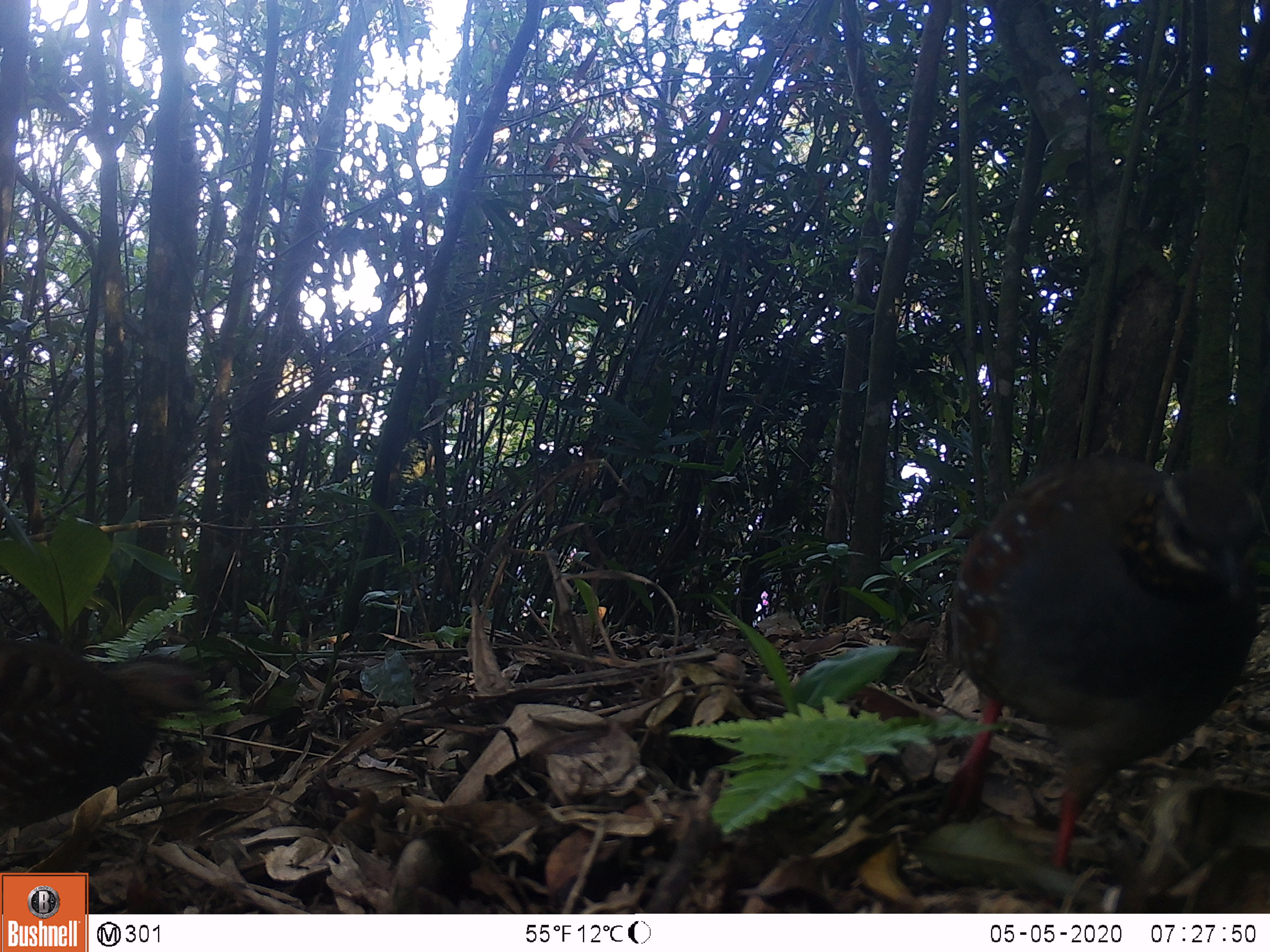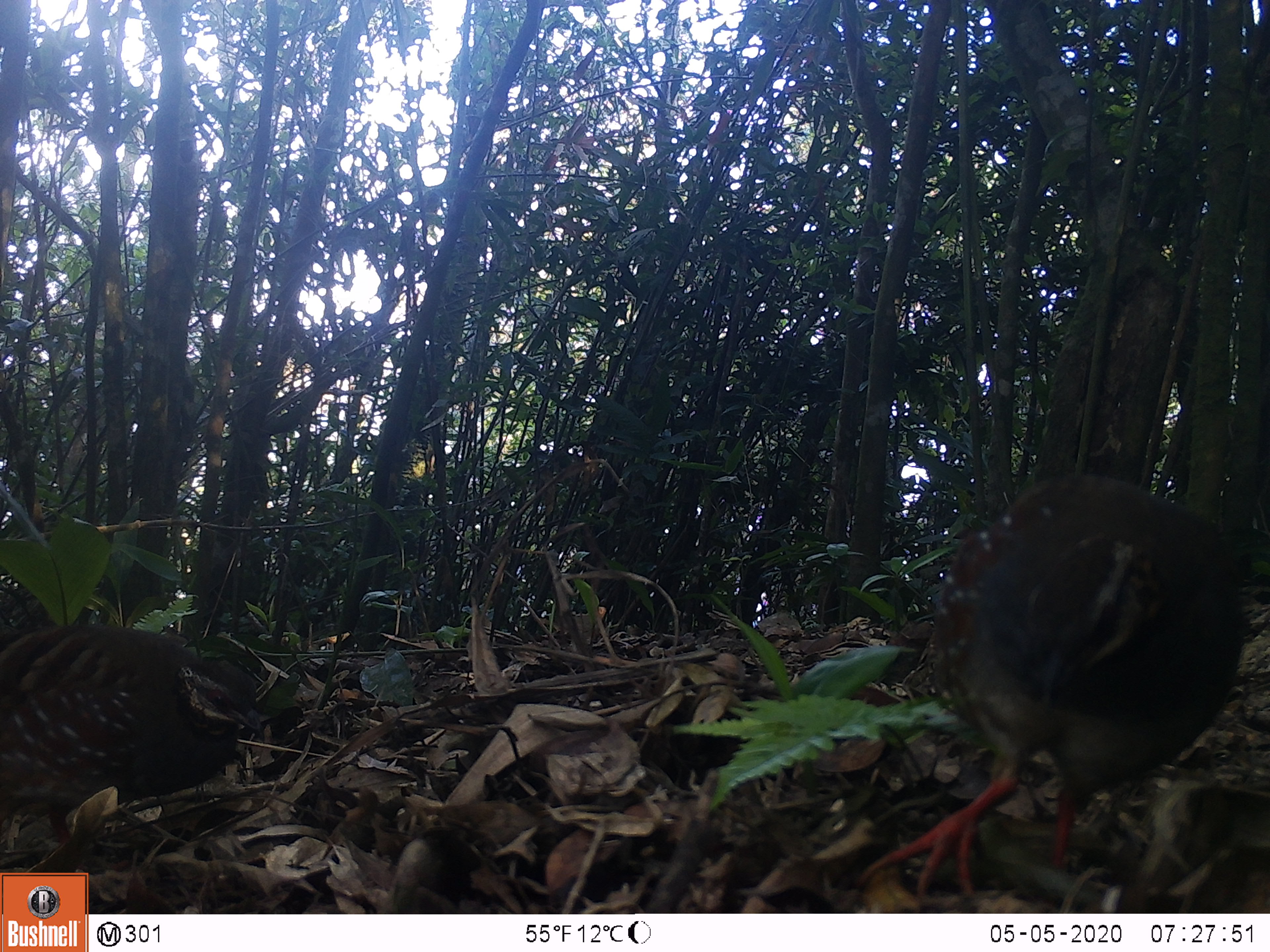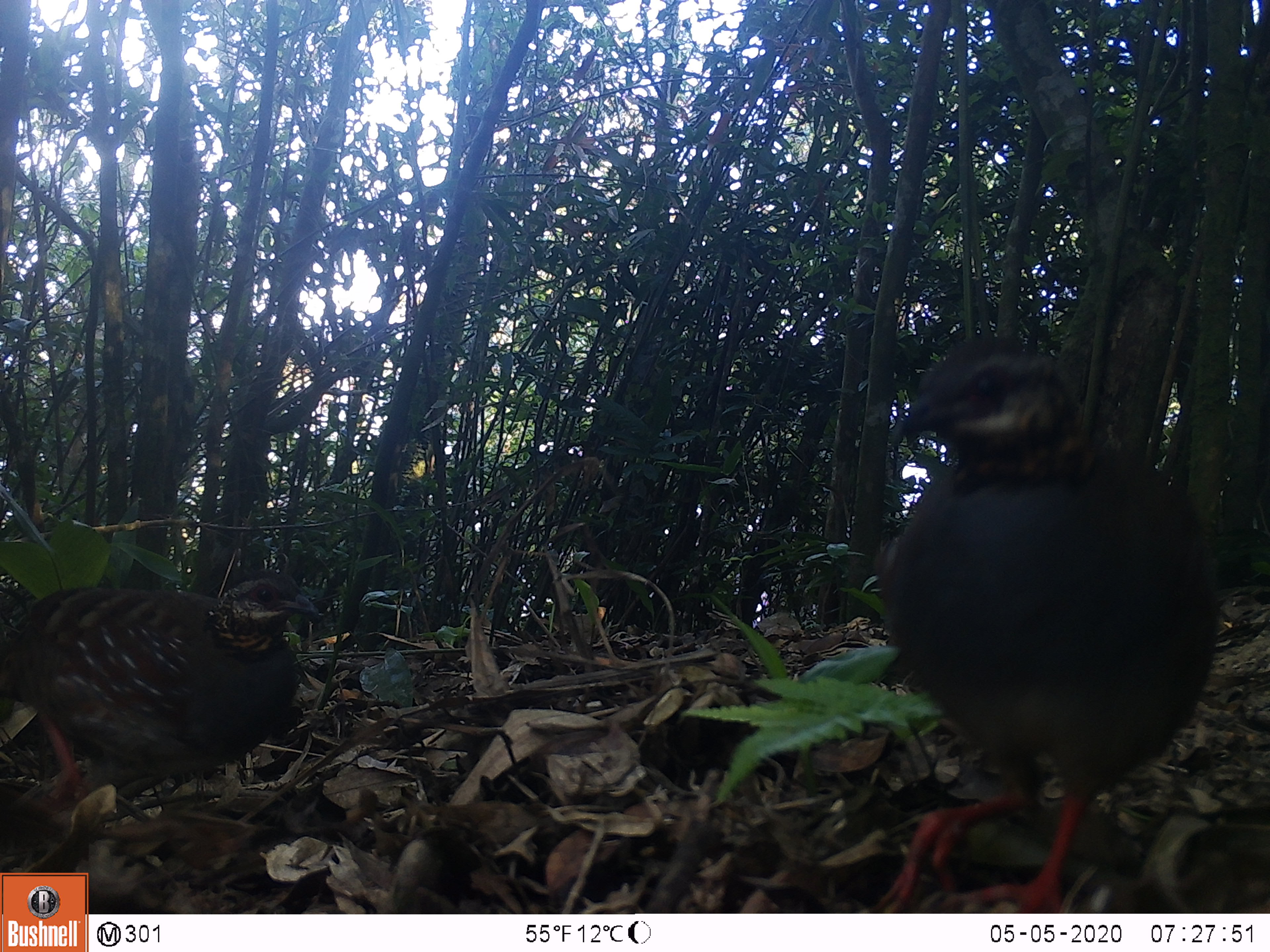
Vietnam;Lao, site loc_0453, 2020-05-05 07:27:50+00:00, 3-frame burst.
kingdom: Animalia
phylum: Chordata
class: Aves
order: Galliformes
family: Phasianidae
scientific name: Phasianidae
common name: partridge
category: unidentified partridge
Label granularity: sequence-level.